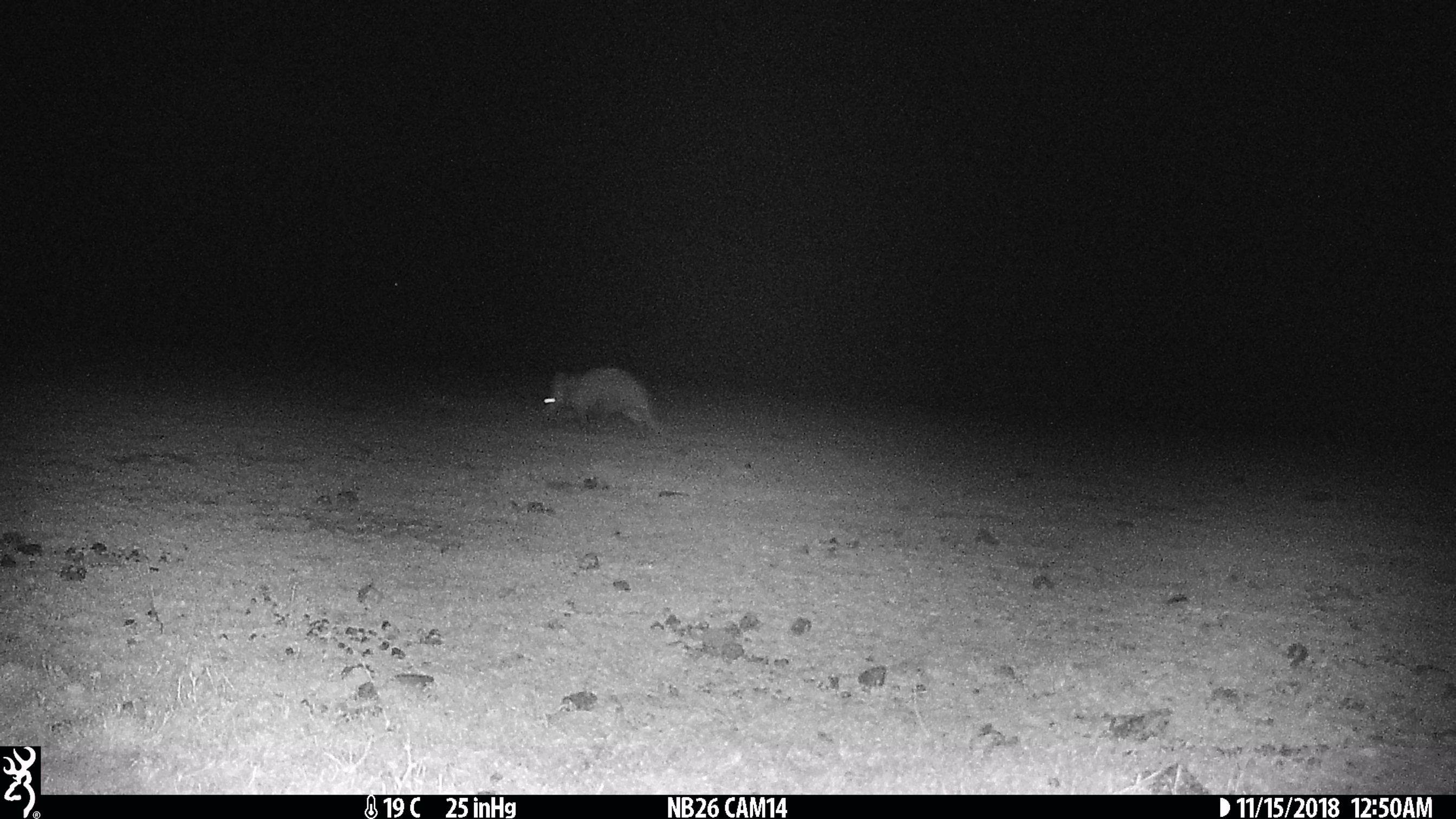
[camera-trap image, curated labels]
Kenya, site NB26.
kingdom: Animalia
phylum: Chordata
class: Mammalia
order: Tubulidentata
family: Orycteropodidae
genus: Orycteropus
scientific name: Orycteropus afer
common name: aardvark